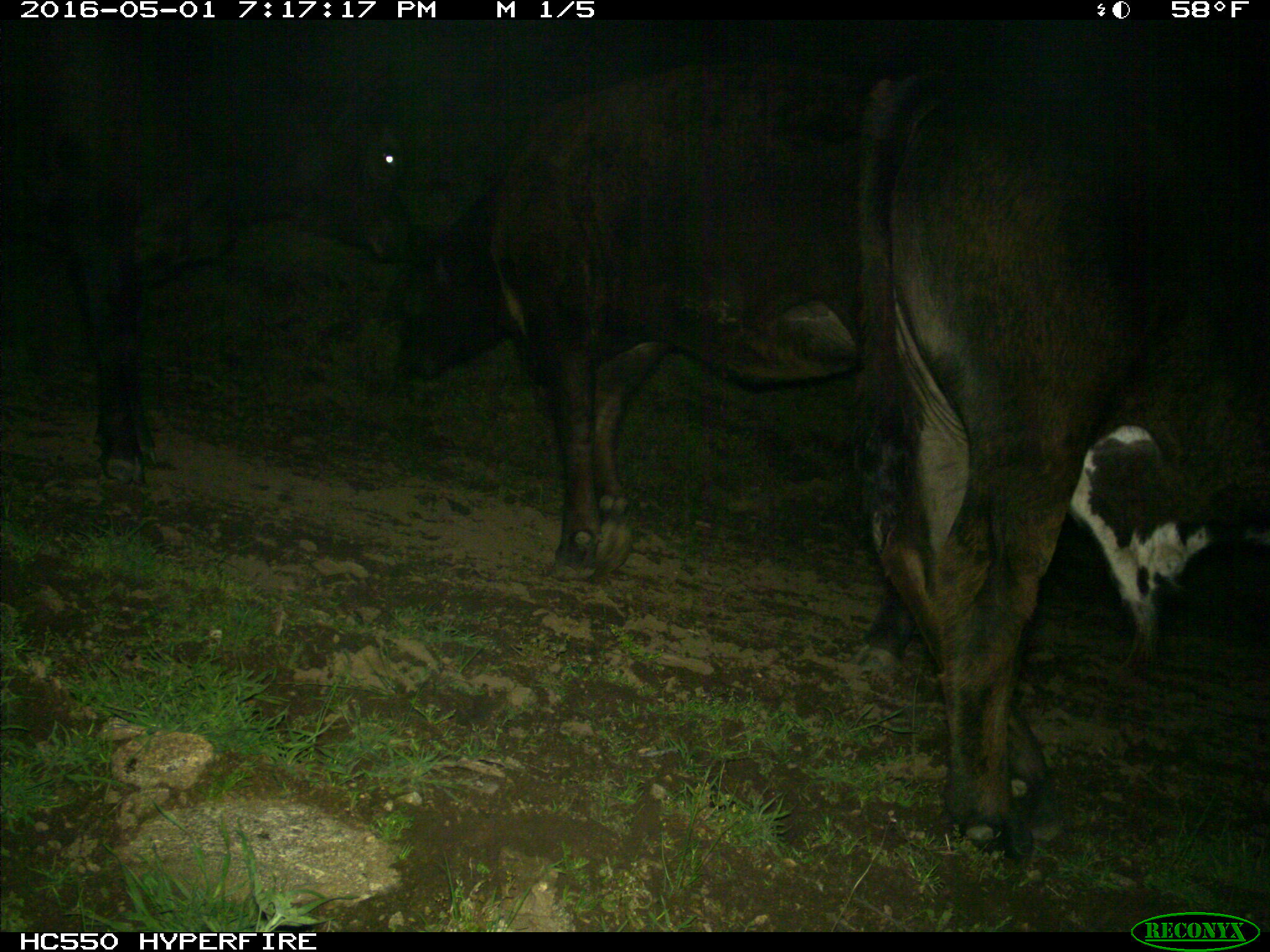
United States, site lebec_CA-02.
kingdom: Animalia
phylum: Chordata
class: Mammalia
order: Artiodactyla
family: Bovidae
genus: Bos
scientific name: Bos taurus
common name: domestic cow